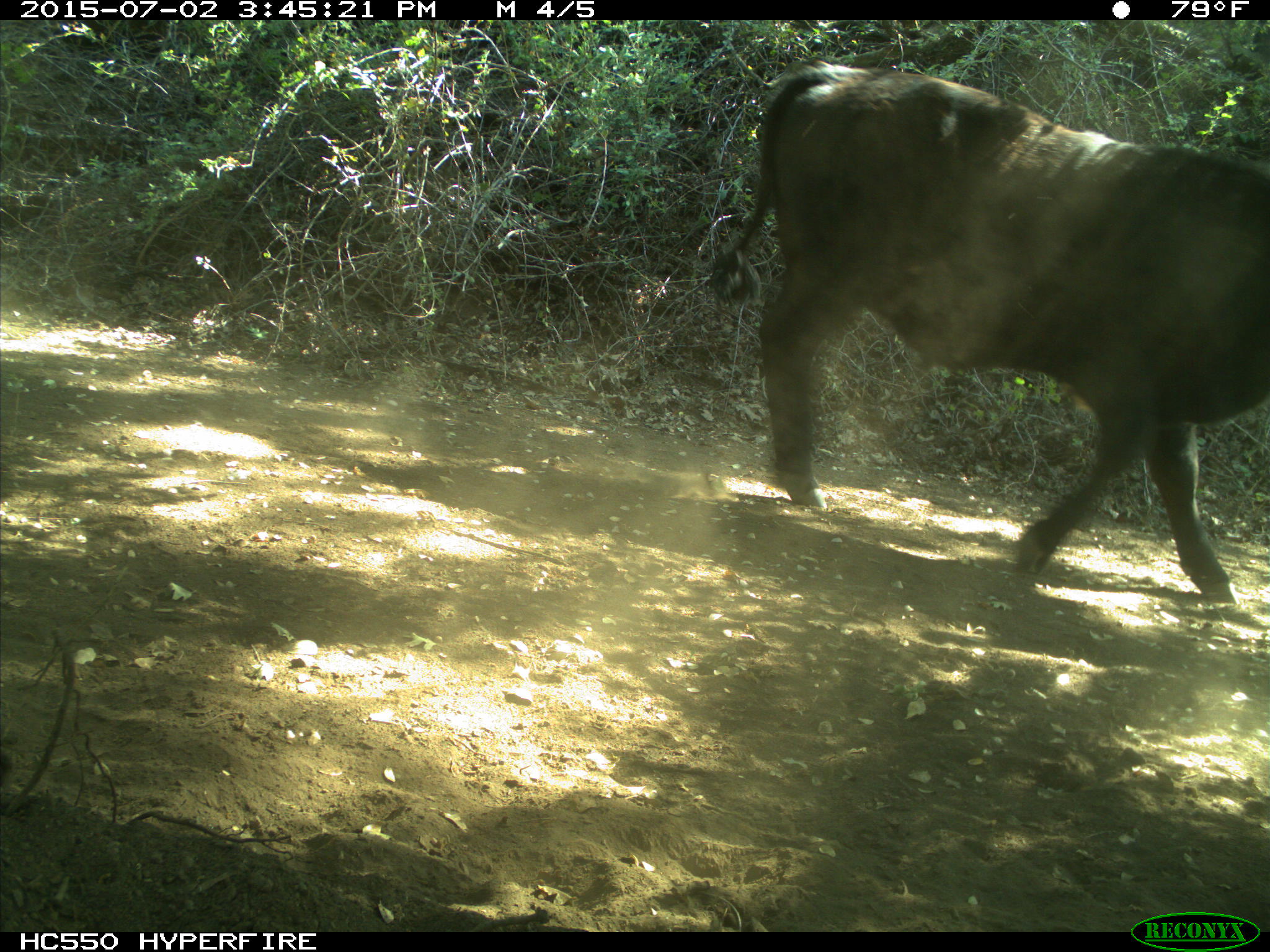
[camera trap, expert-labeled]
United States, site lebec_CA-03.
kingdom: Animalia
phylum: Chordata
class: Mammalia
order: Artiodactyla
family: Bovidae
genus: Bos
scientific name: Bos taurus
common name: domestic cow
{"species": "Bos taurus (domestic cow)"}